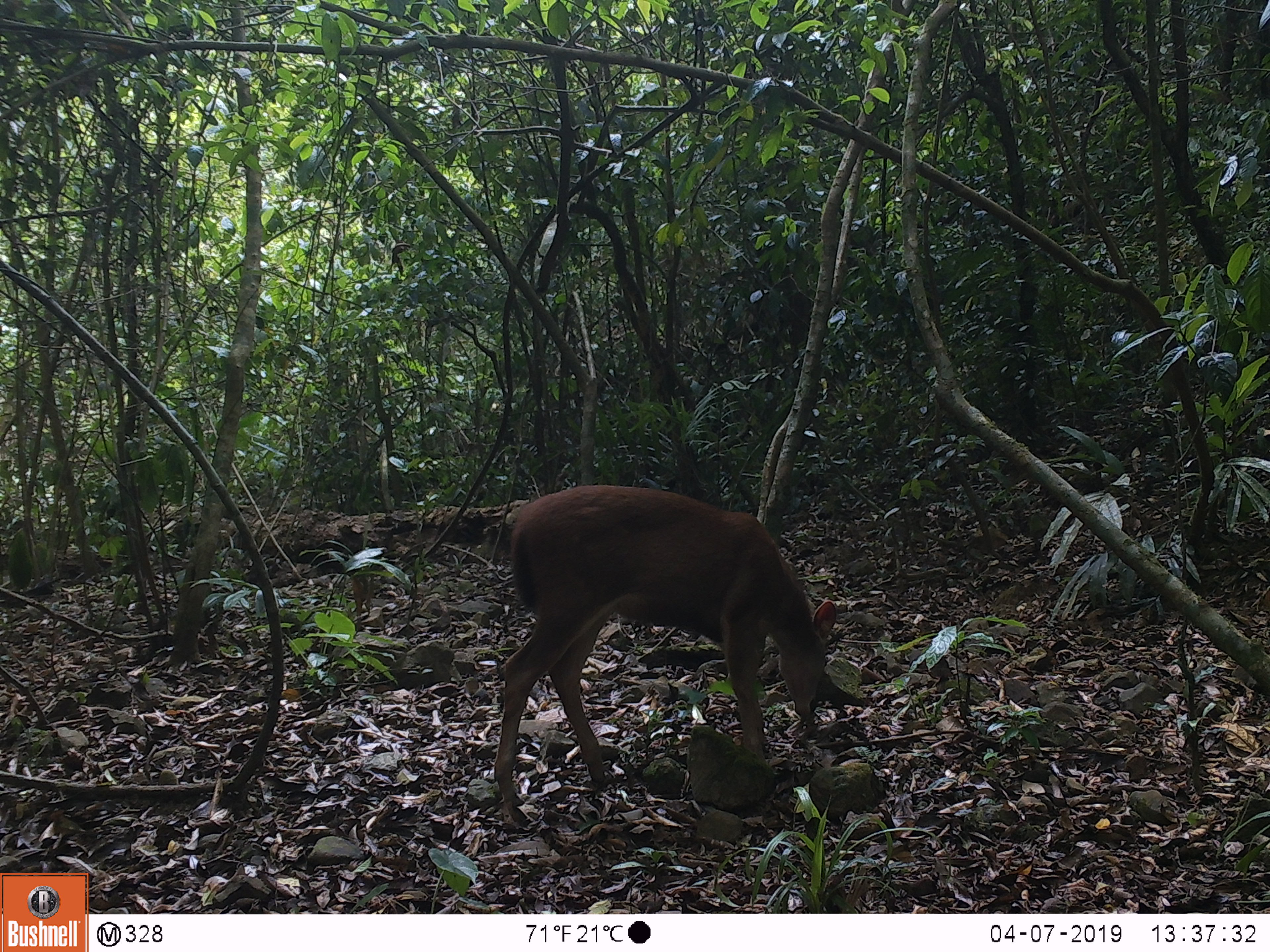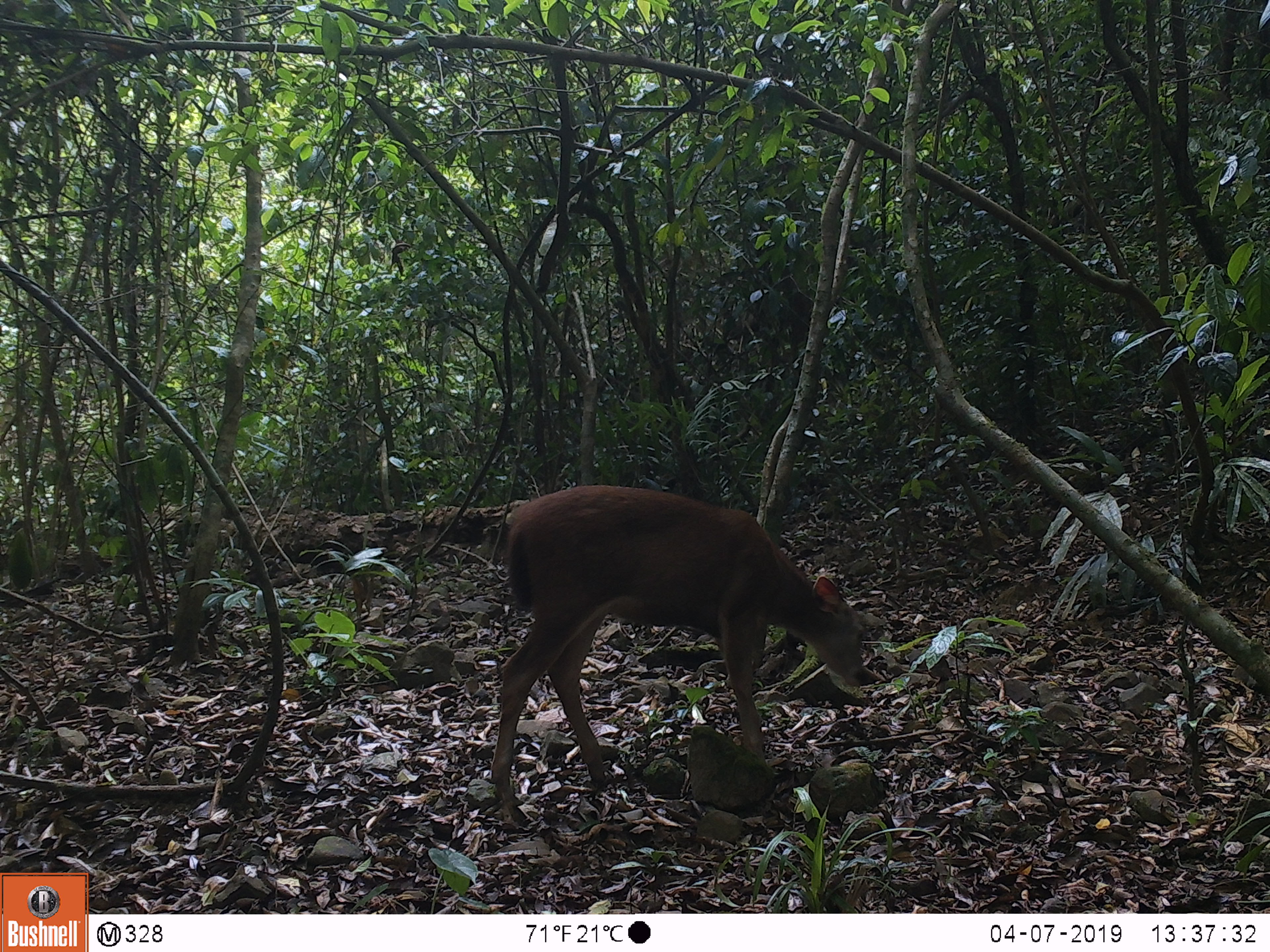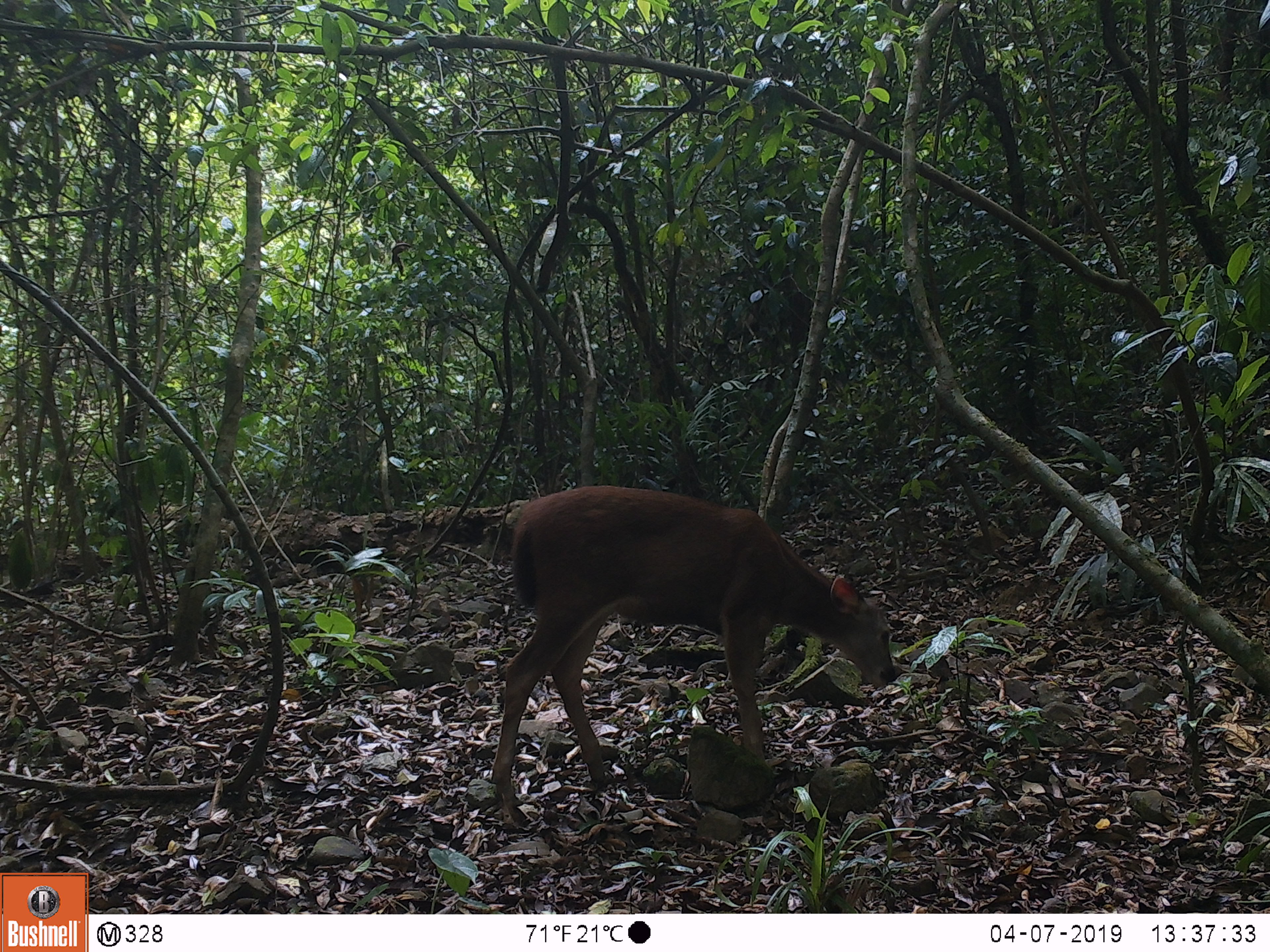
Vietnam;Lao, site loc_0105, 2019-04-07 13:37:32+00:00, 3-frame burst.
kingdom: Animalia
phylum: Chordata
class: Mammalia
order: Artiodactyla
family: Cervidae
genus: Rusa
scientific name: Rusa unicolor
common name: sambar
Sambar (Rusa unicolor). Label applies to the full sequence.